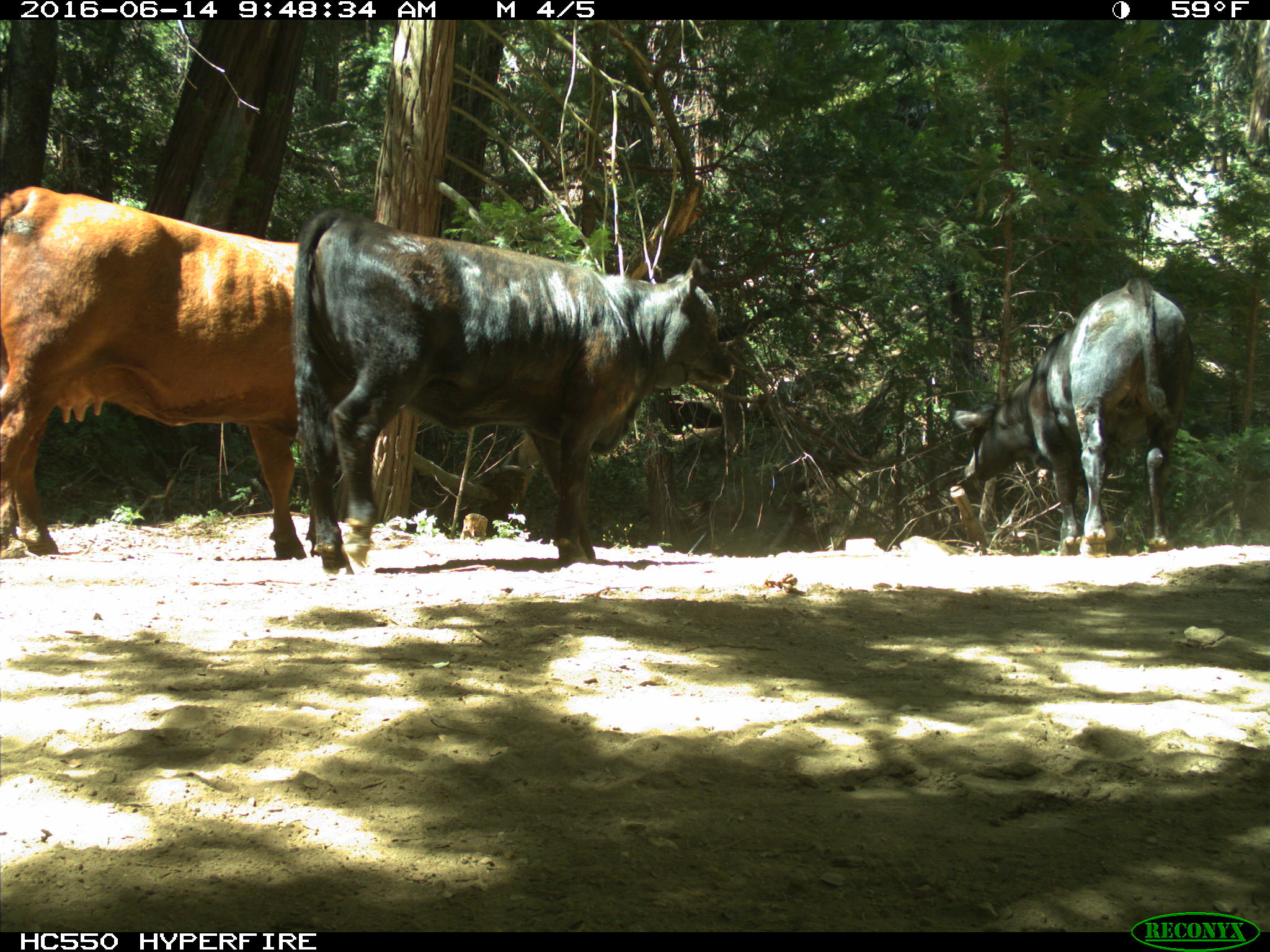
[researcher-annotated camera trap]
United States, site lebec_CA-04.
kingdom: Animalia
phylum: Chordata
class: Mammalia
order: Artiodactyla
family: Bovidae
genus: Bos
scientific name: Bos taurus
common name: domestic cow